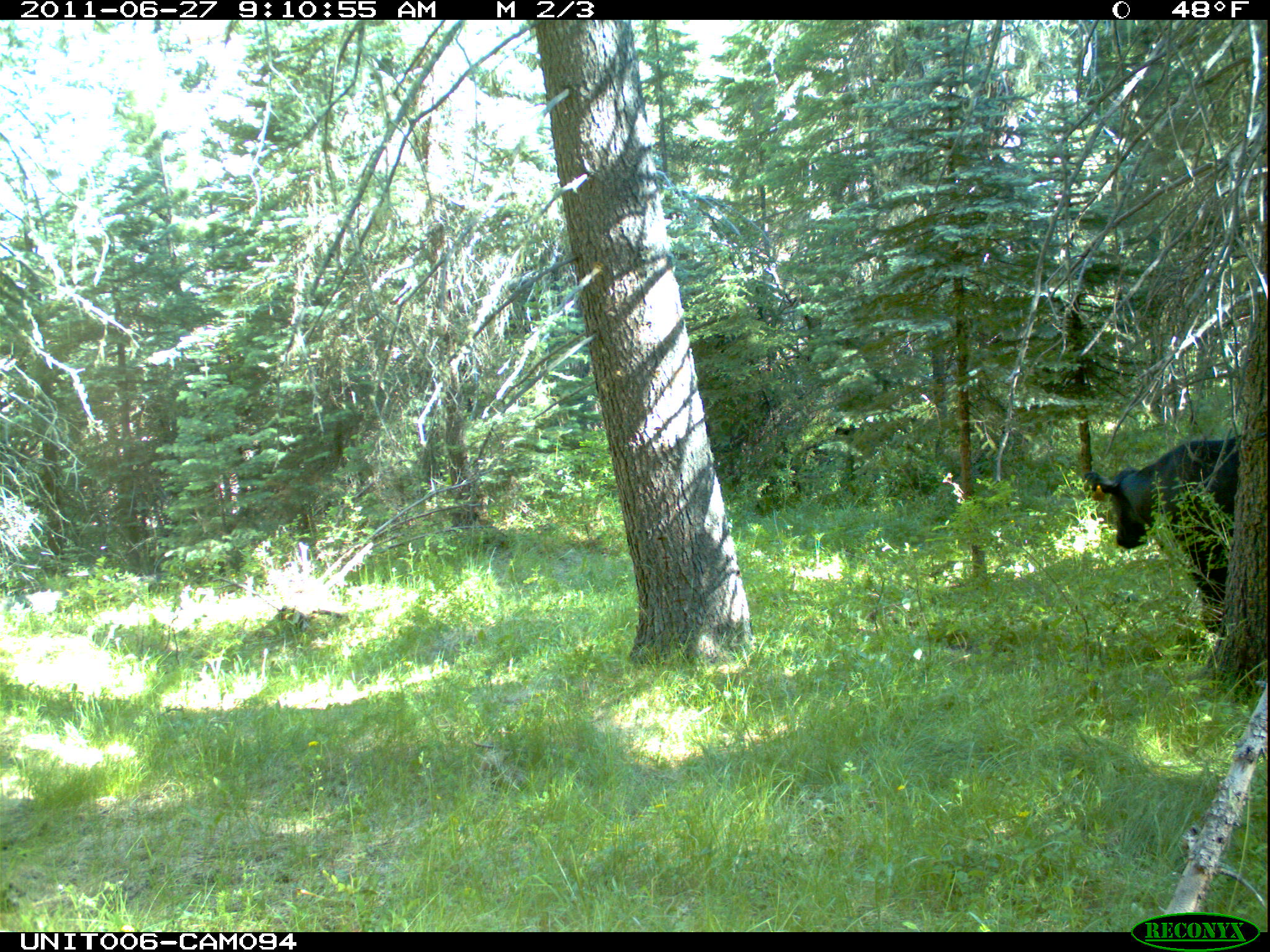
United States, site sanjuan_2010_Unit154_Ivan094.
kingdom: Animalia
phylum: Chordata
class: Mammalia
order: Artiodactyla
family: Bovidae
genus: Bos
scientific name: Bos taurus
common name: domestic cow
Bos taurus (domestic cow).